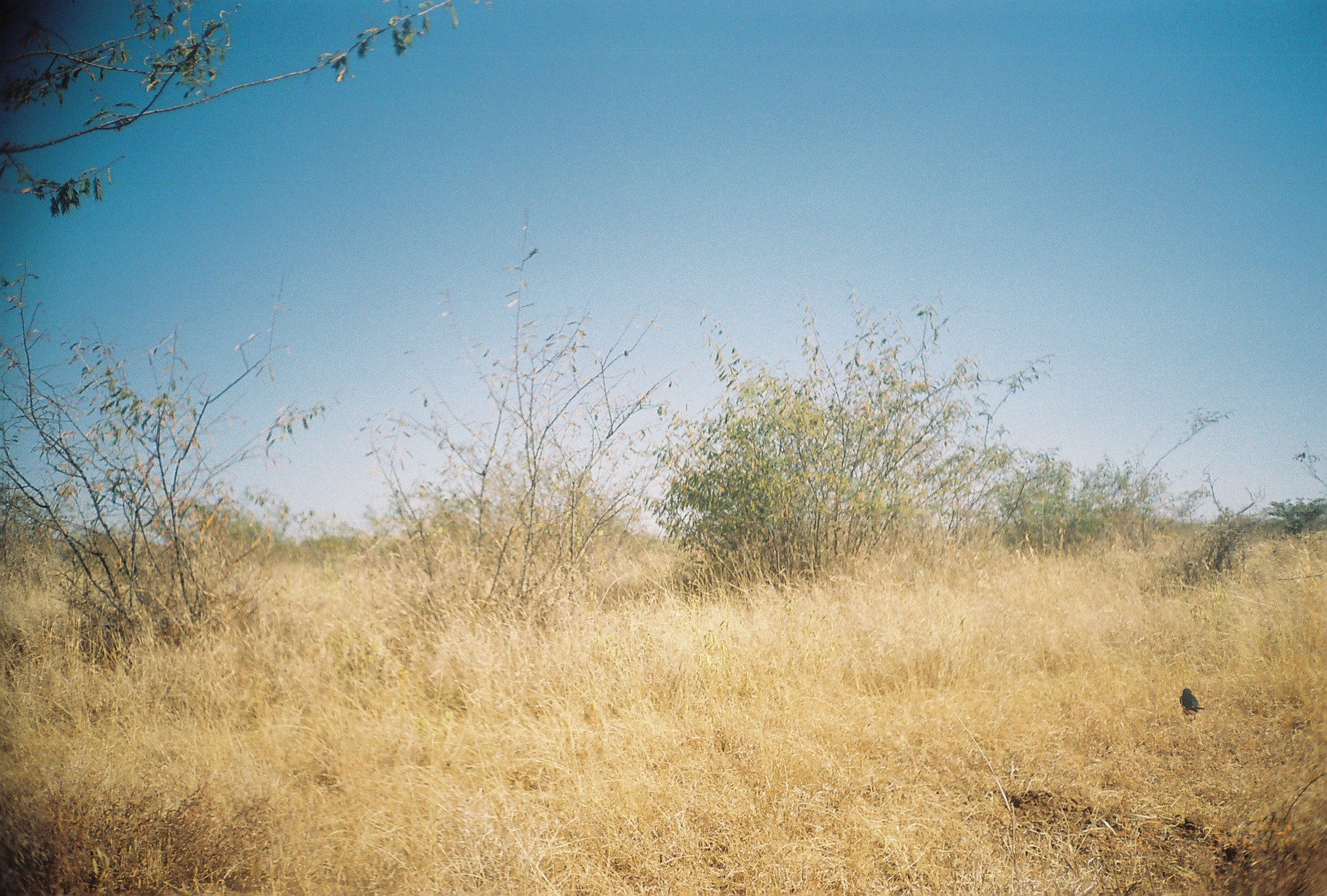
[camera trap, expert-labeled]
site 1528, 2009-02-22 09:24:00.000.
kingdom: Animalia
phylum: Chordata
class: Aves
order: Passeriformes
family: Sturnidae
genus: Lamprotornis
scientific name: Lamprotornis superbus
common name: superb starling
Lamprotornis superbus (superb starling), count 1.